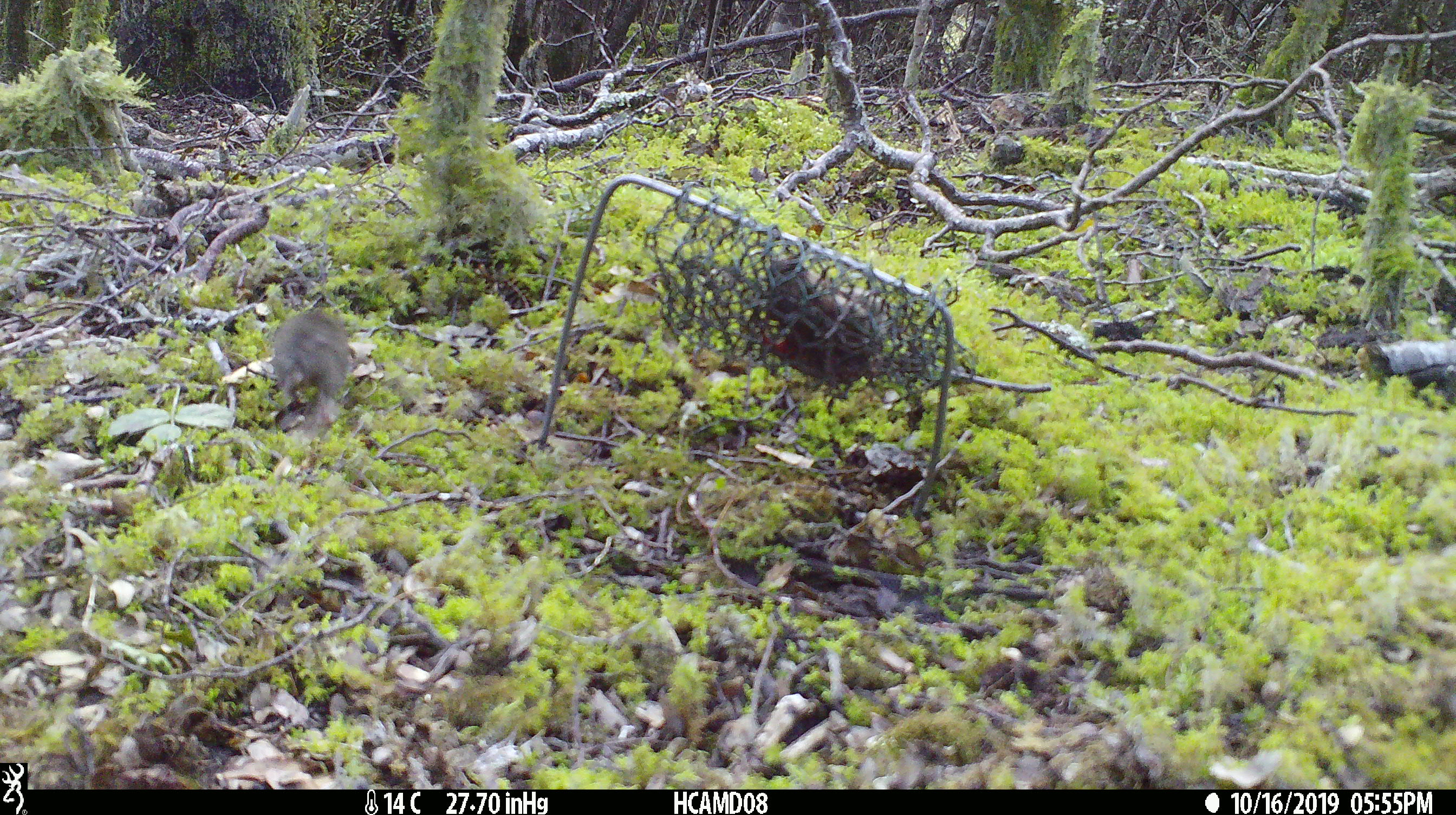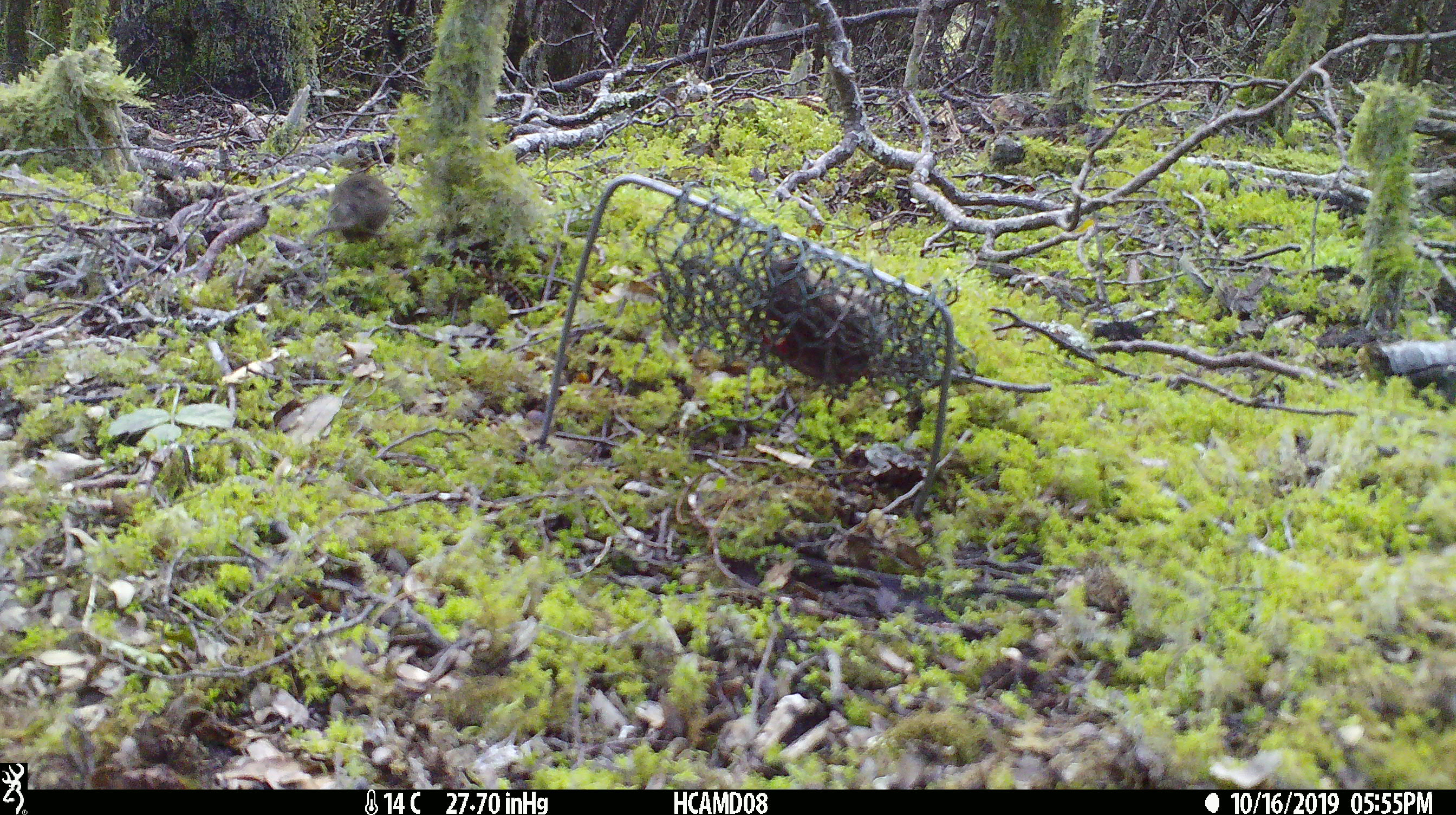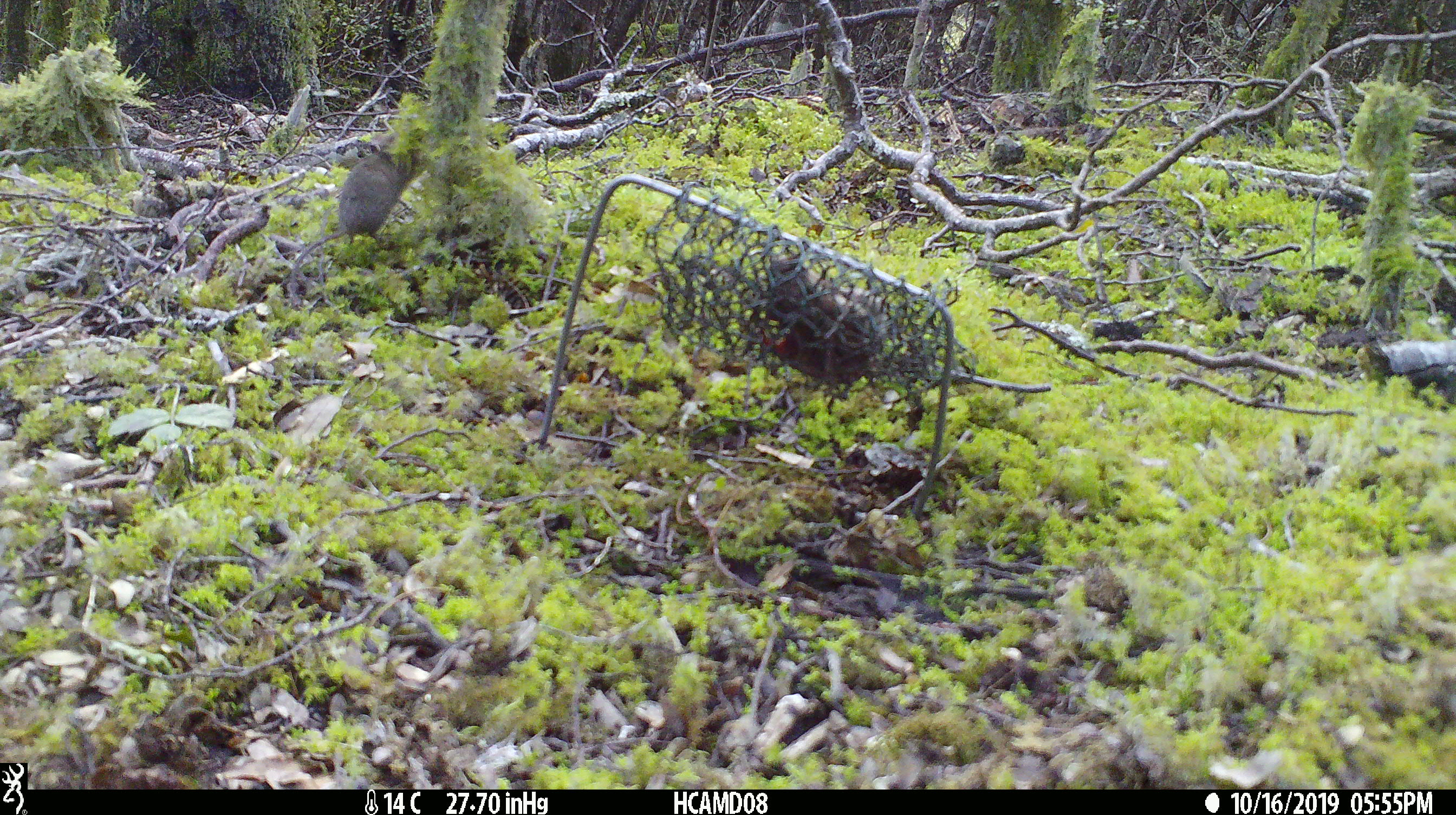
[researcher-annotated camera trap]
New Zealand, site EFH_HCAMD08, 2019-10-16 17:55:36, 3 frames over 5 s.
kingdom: Animalia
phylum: Chordata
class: Mammalia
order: Rodentia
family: Muridae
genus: Mus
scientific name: Mus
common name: mouse